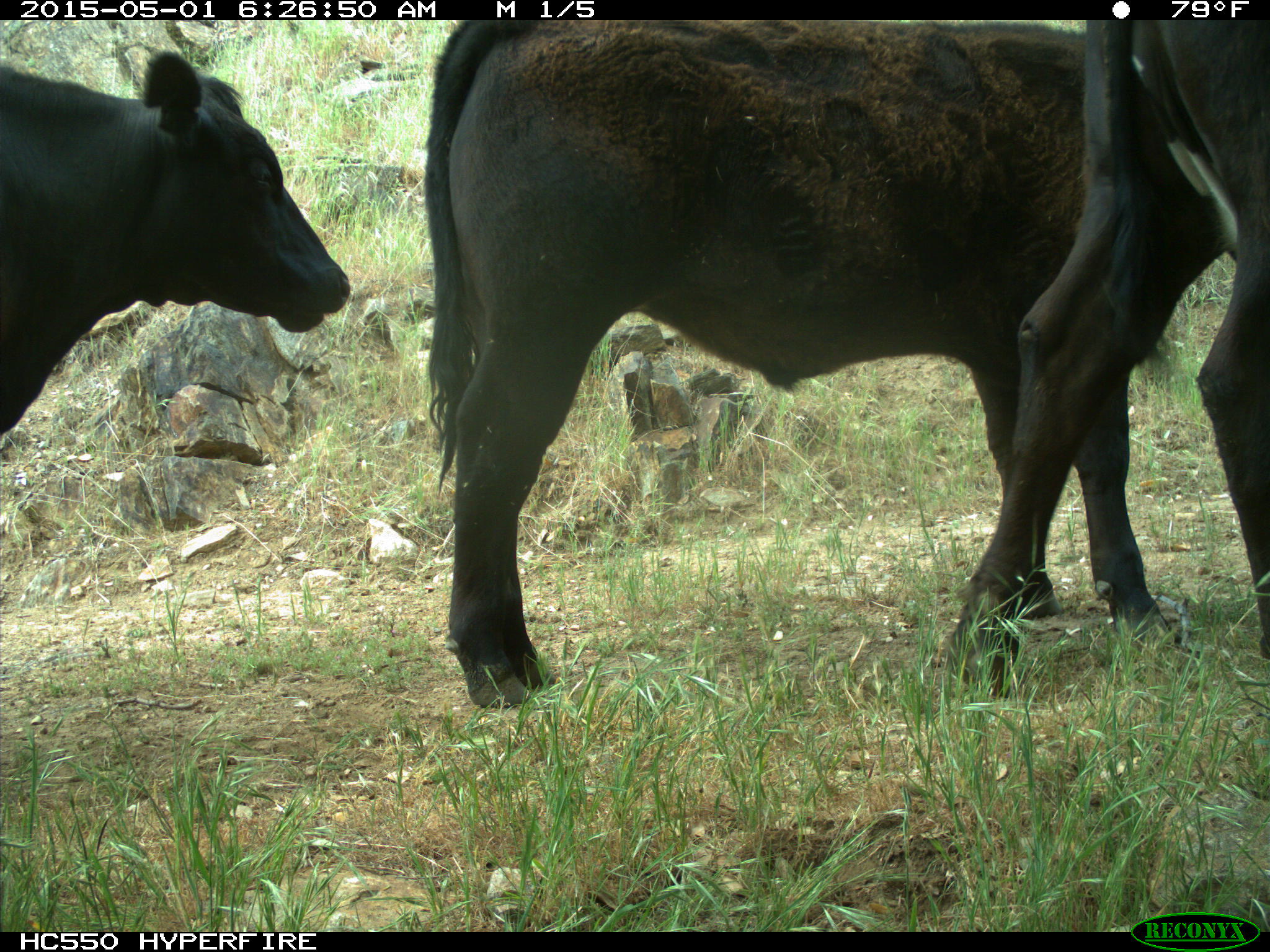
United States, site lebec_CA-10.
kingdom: Animalia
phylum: Chordata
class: Mammalia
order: Artiodactyla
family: Bovidae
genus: Bos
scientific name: Bos taurus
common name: domestic cow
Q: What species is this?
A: Bos taurus (domestic cow).